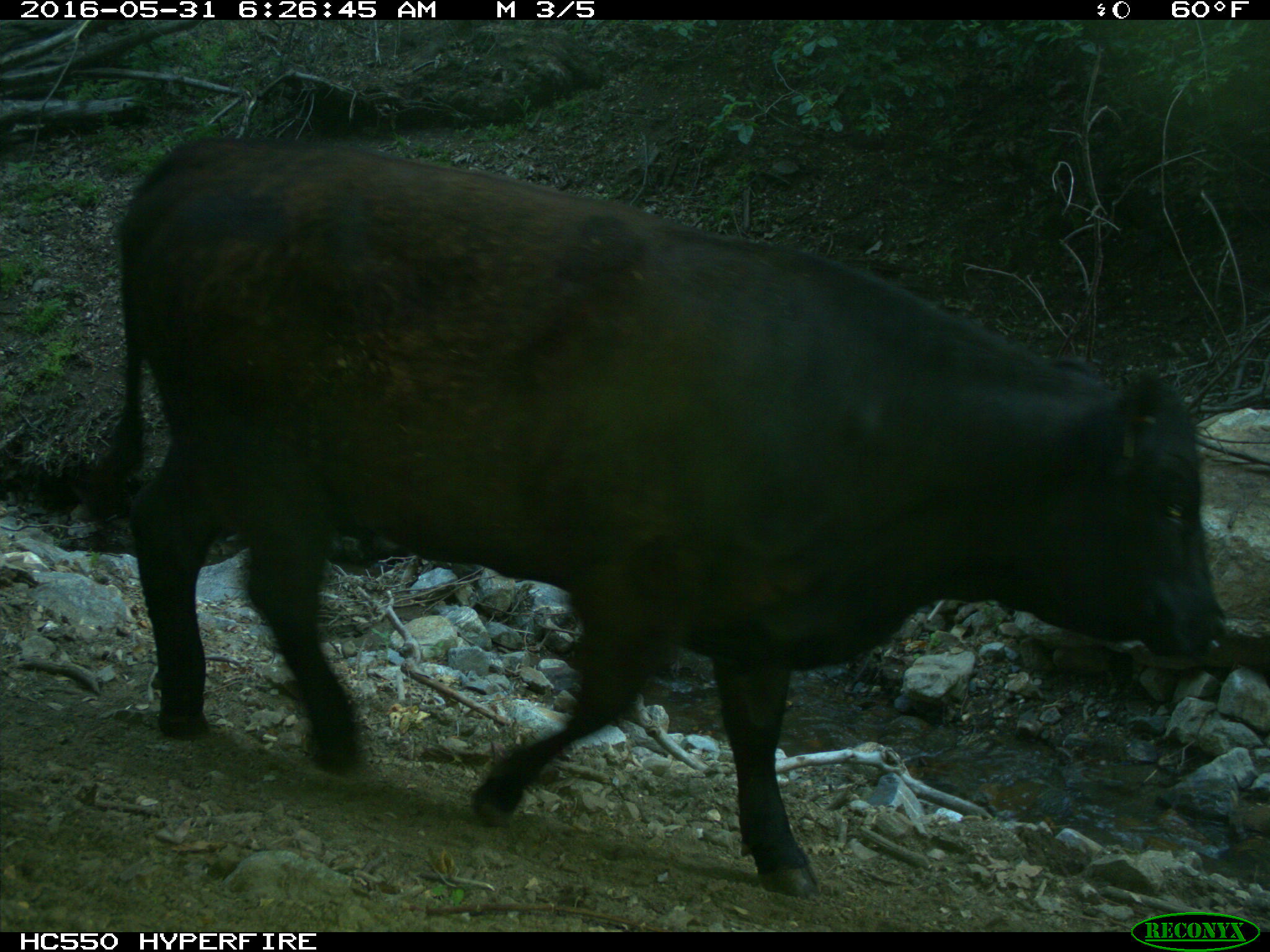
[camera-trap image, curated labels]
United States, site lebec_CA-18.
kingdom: Animalia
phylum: Chordata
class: Mammalia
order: Artiodactyla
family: Bovidae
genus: Bos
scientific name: Bos taurus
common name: domestic cow